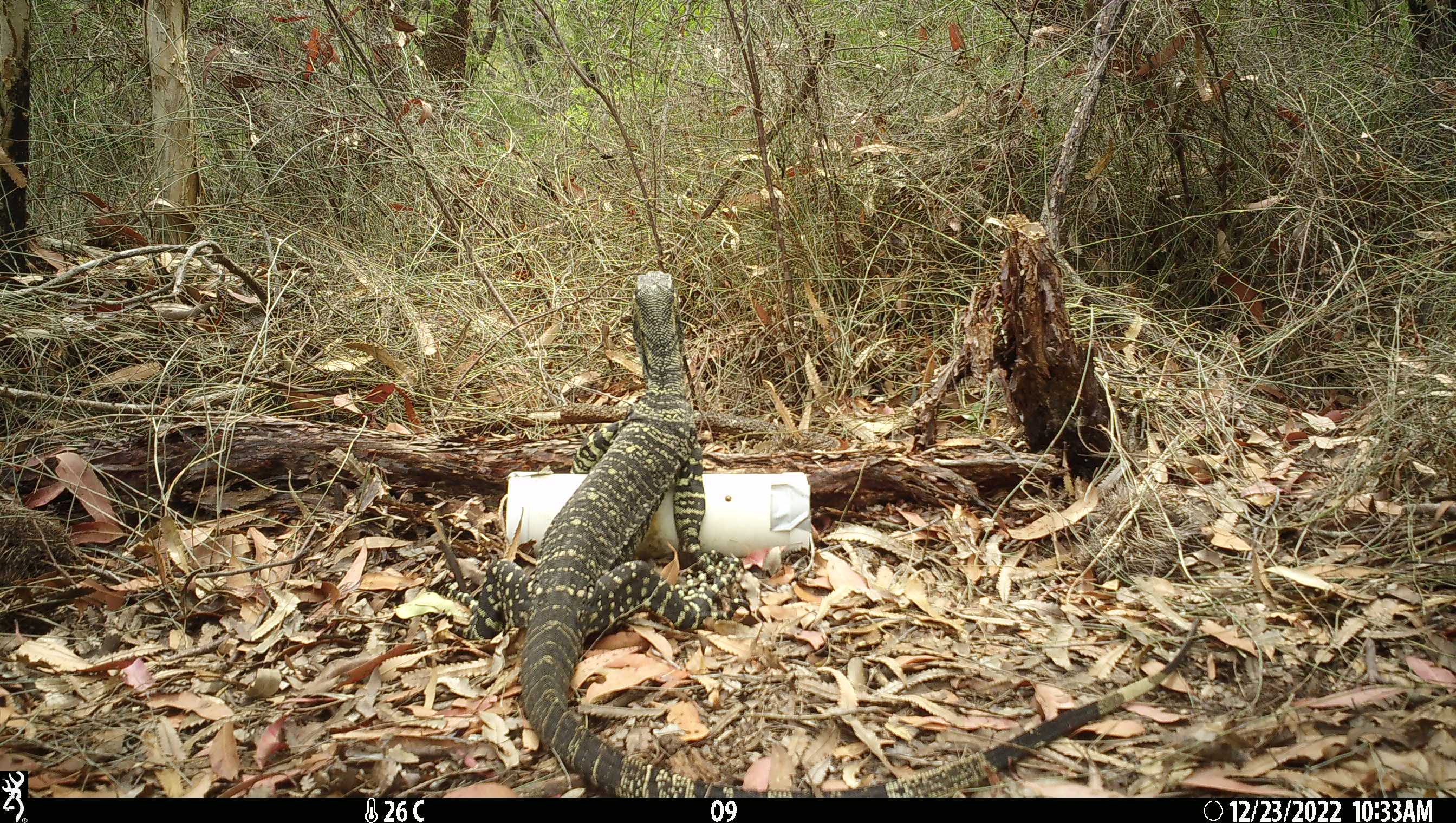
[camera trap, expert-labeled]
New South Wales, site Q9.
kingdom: Animalia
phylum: Chordata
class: Reptilia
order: Squamata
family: Varanidae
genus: Varanus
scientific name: Varanus varius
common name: lace monitor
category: goanna